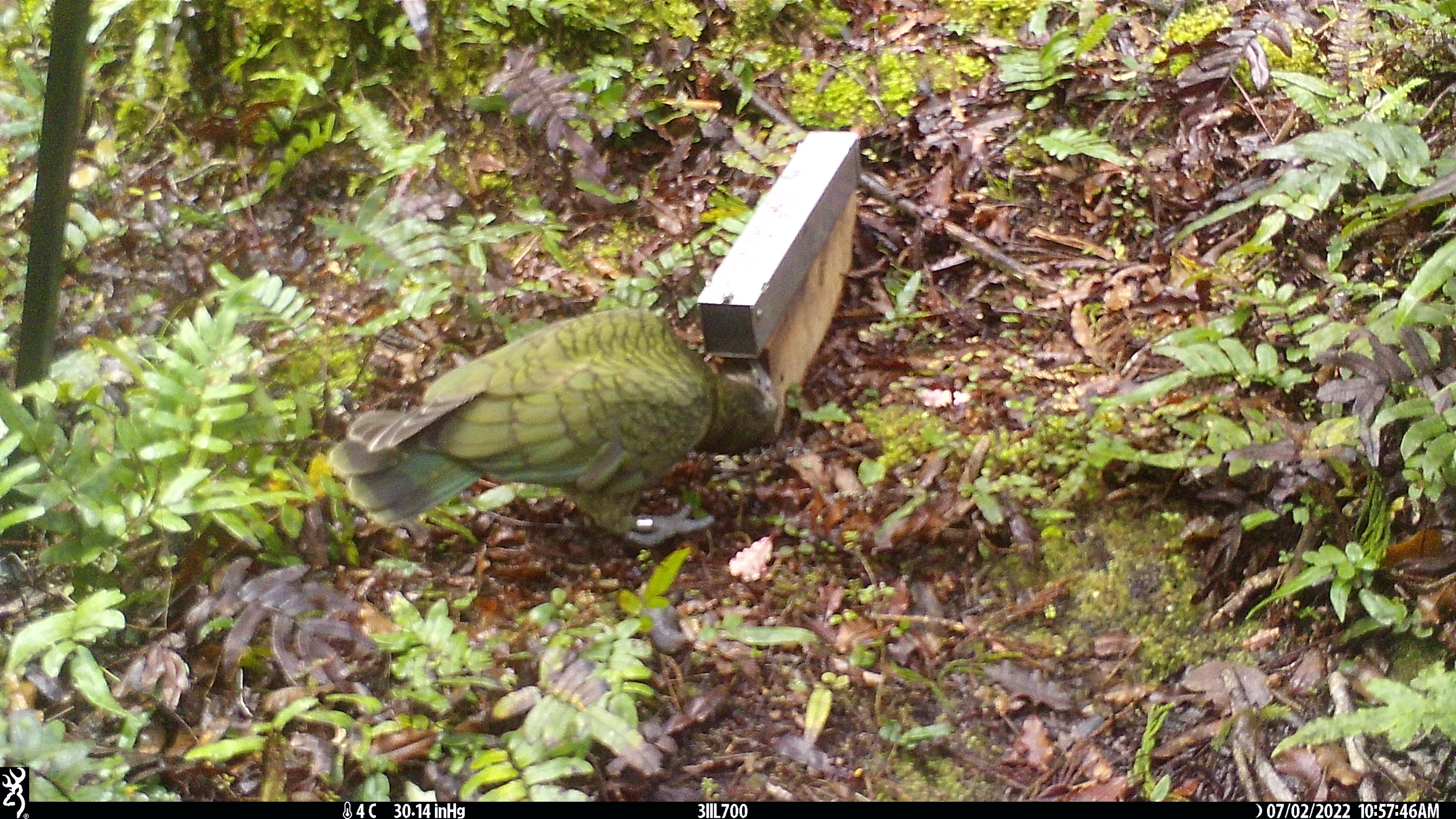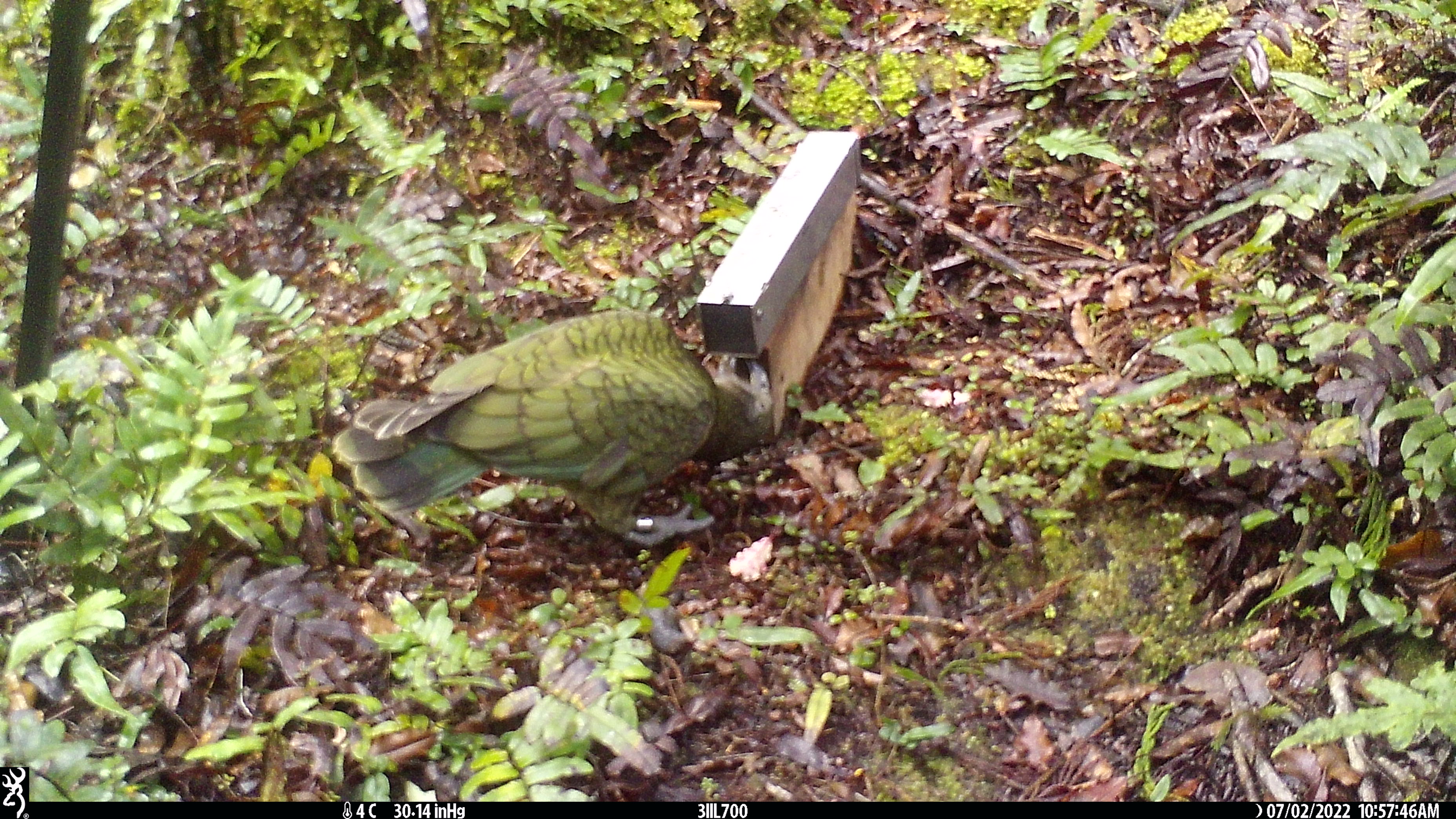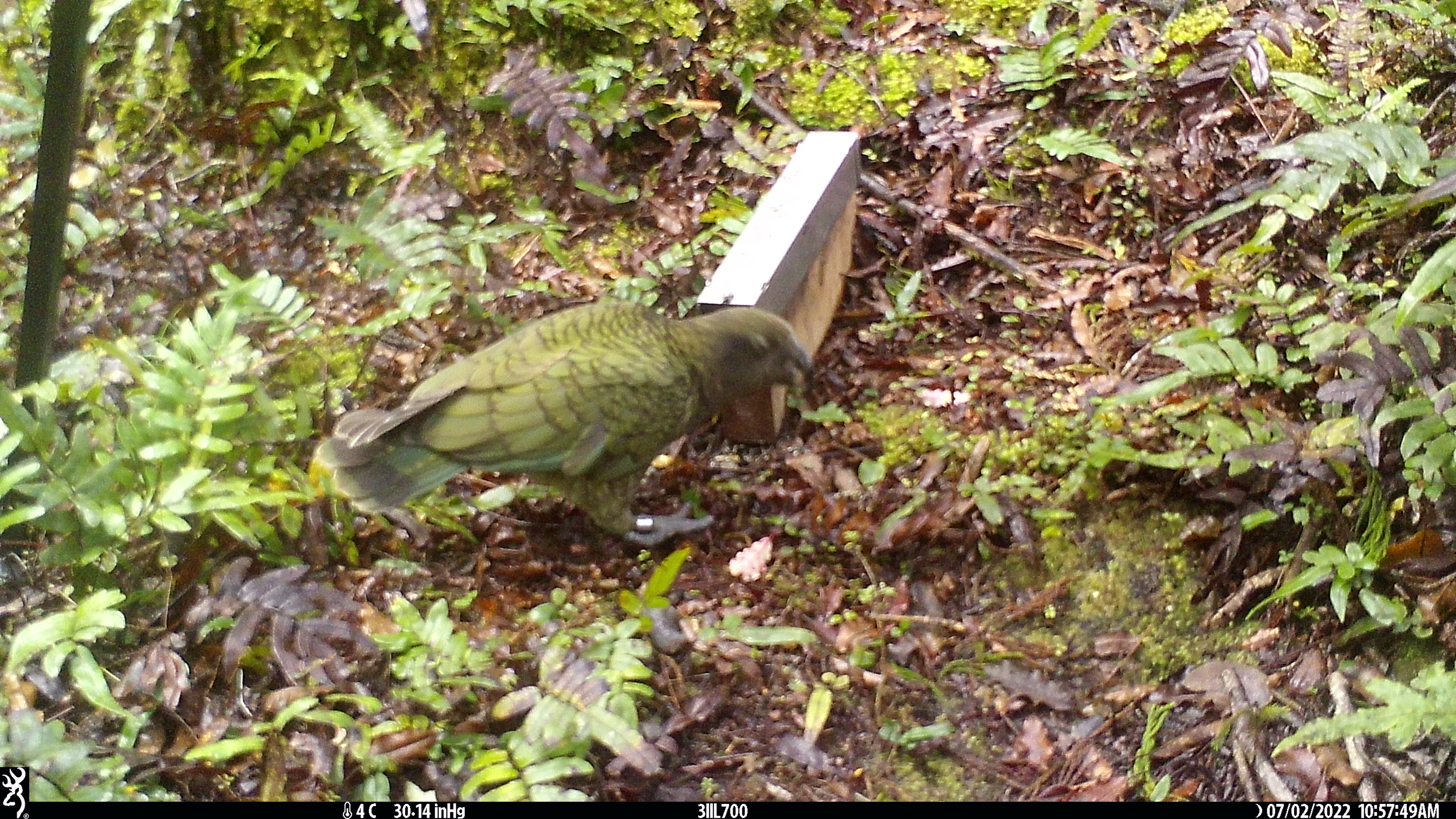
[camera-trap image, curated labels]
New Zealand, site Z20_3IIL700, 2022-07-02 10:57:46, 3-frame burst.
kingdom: Animalia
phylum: Chordata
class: Aves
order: Psittaciformes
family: Strigopidae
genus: Nestor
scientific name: Nestor notabilis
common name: kea